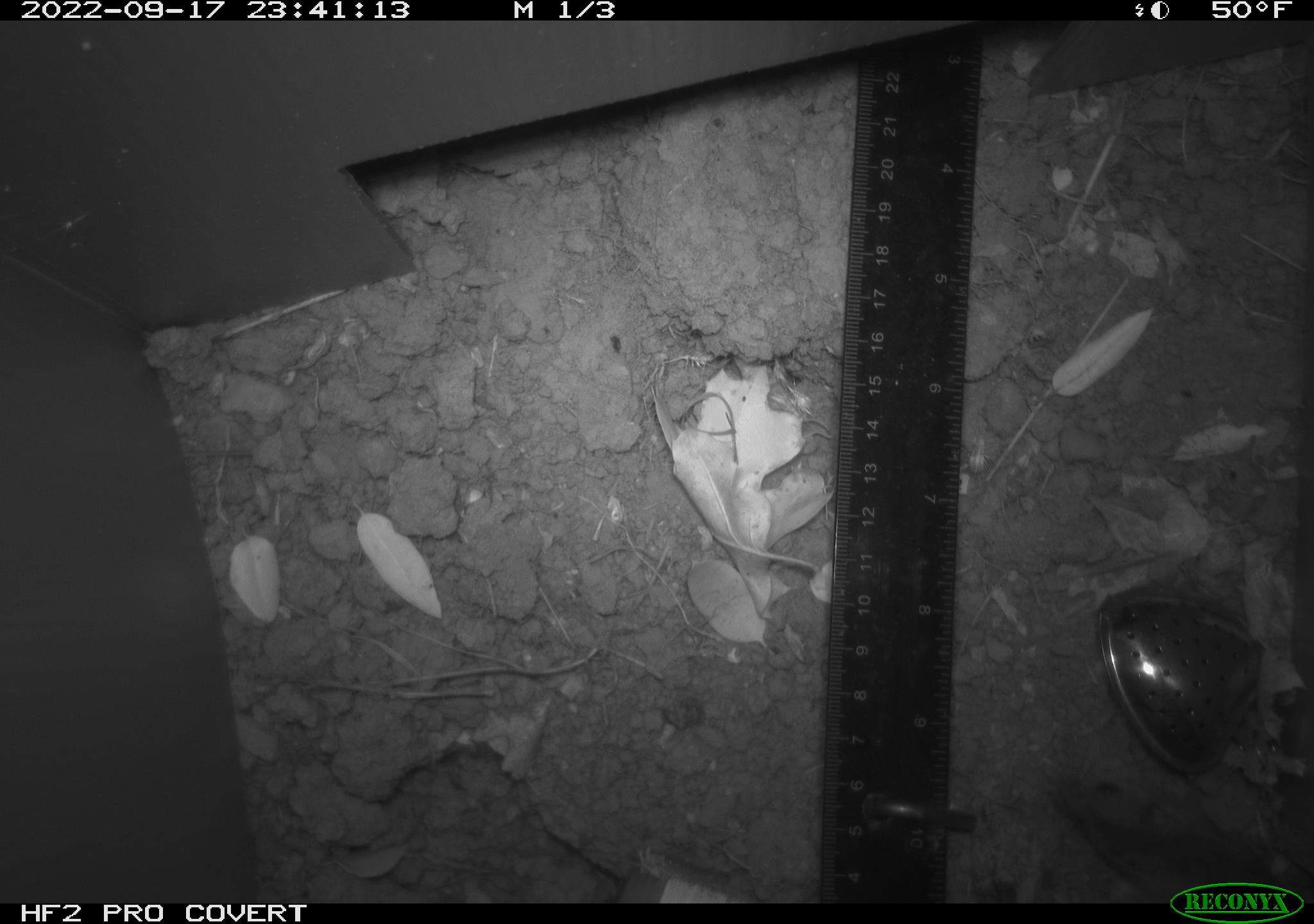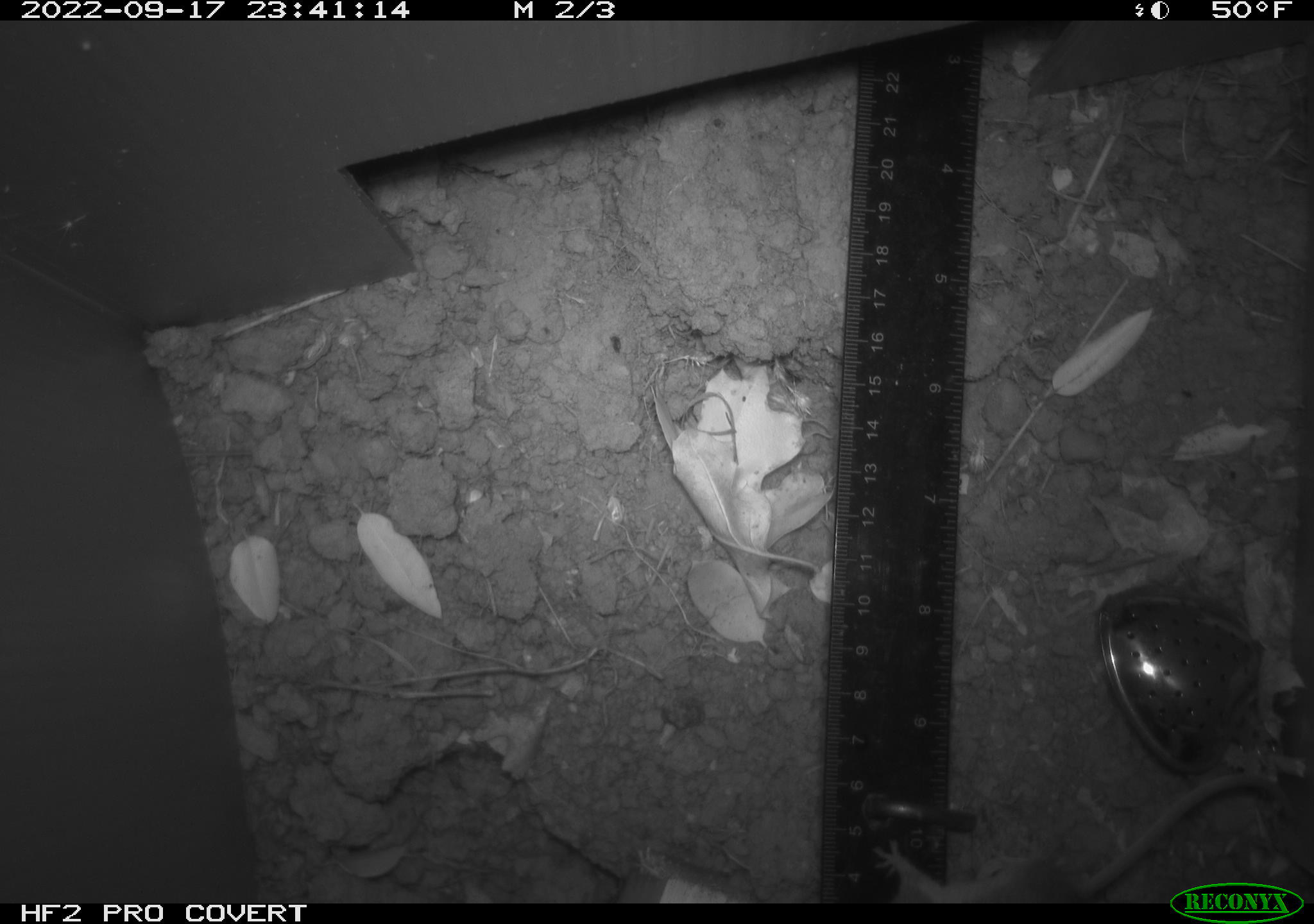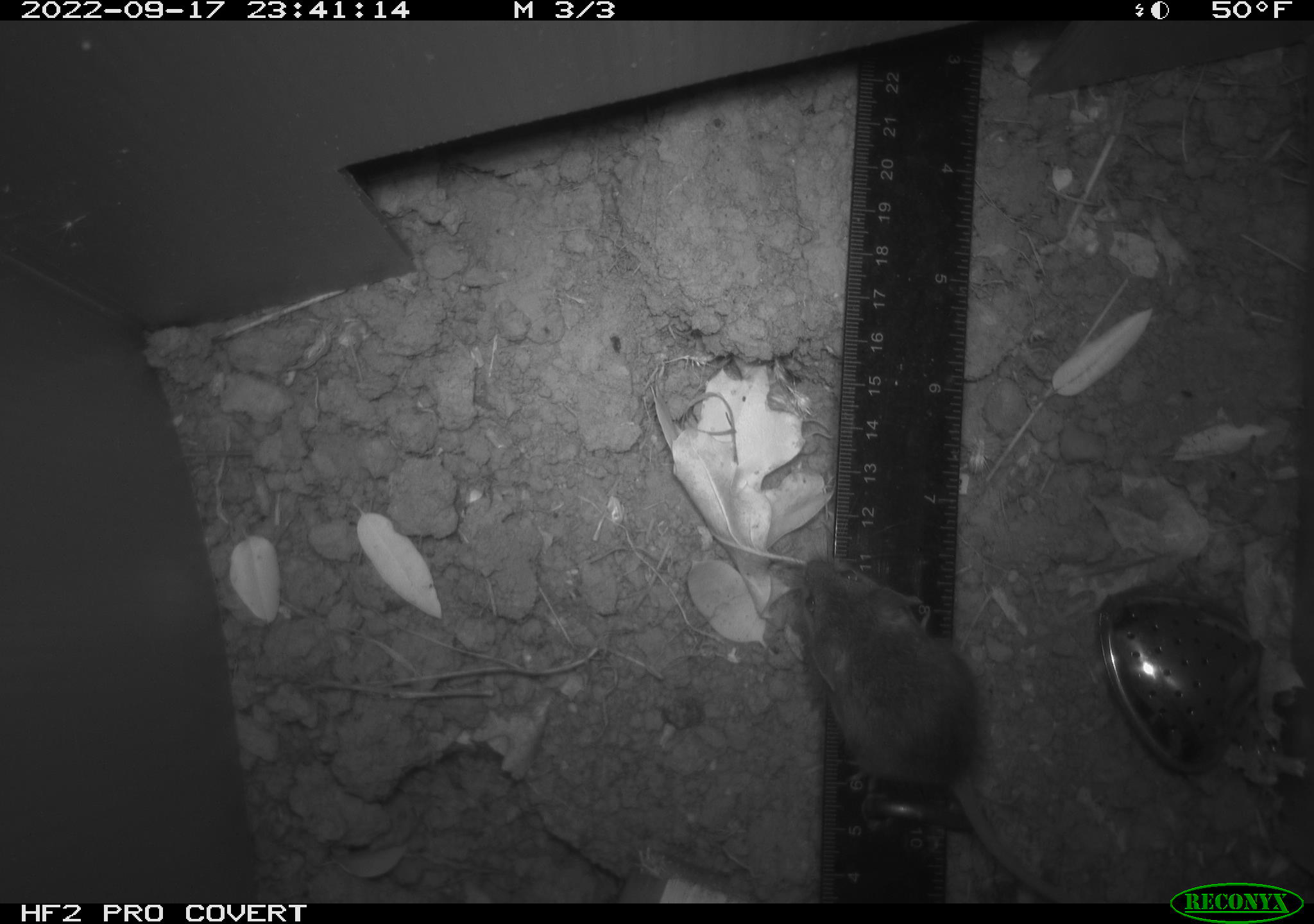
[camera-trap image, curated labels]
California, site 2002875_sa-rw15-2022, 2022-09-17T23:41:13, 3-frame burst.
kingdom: Animalia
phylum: Chordata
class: Mammalia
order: Rodentia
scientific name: Rodentia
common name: mouse species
Mouse species (Rodentia).